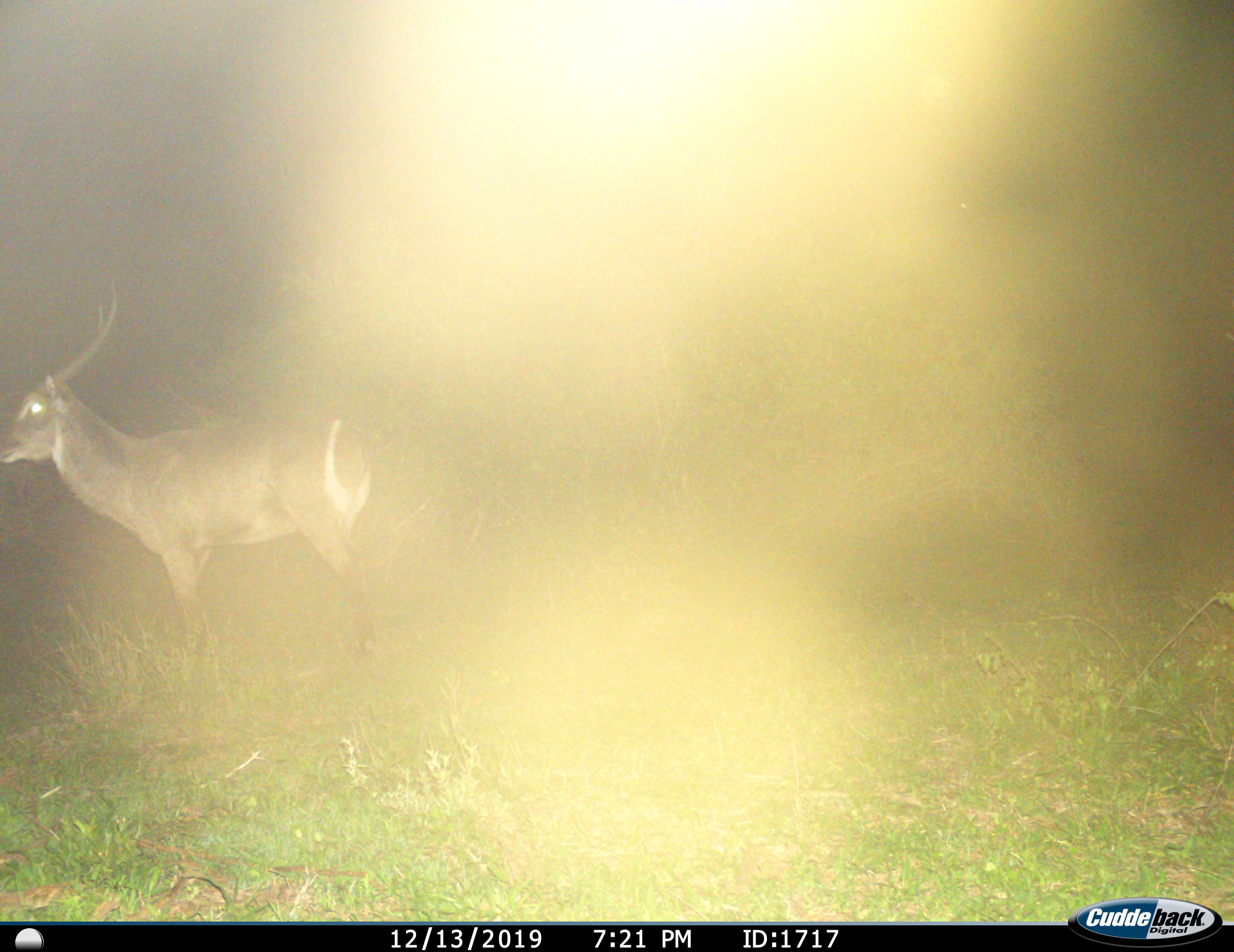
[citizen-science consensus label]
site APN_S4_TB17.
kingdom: Animalia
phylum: Chordata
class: Mammalia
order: Artiodactyla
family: Bovidae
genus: Kobus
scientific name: Kobus ellipsiprymnus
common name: waterbuck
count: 1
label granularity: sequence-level